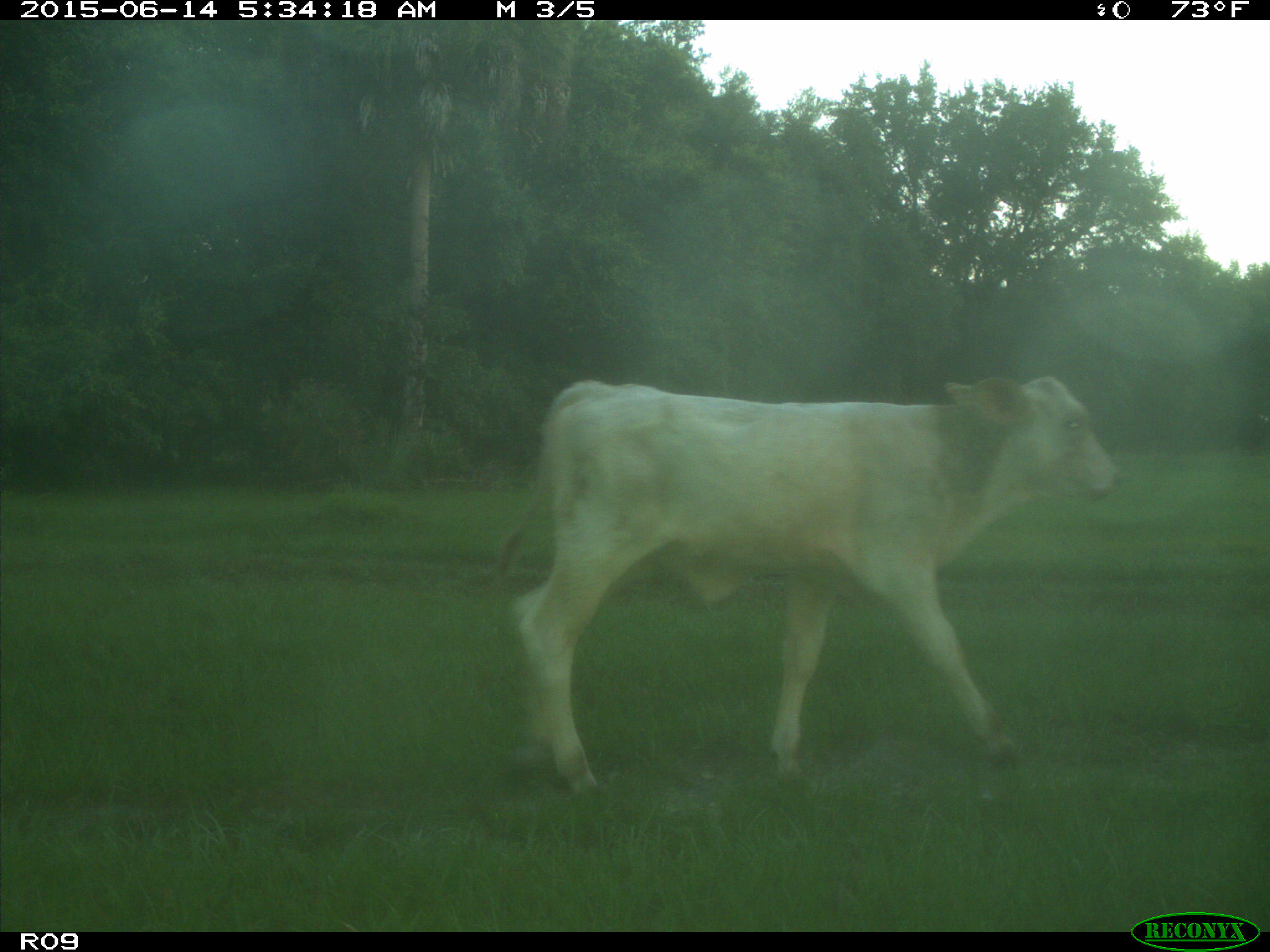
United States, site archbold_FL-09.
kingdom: Animalia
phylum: Chordata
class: Mammalia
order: Artiodactyla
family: Bovidae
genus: Bos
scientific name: Bos taurus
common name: domestic cow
Bos taurus (domestic cow).